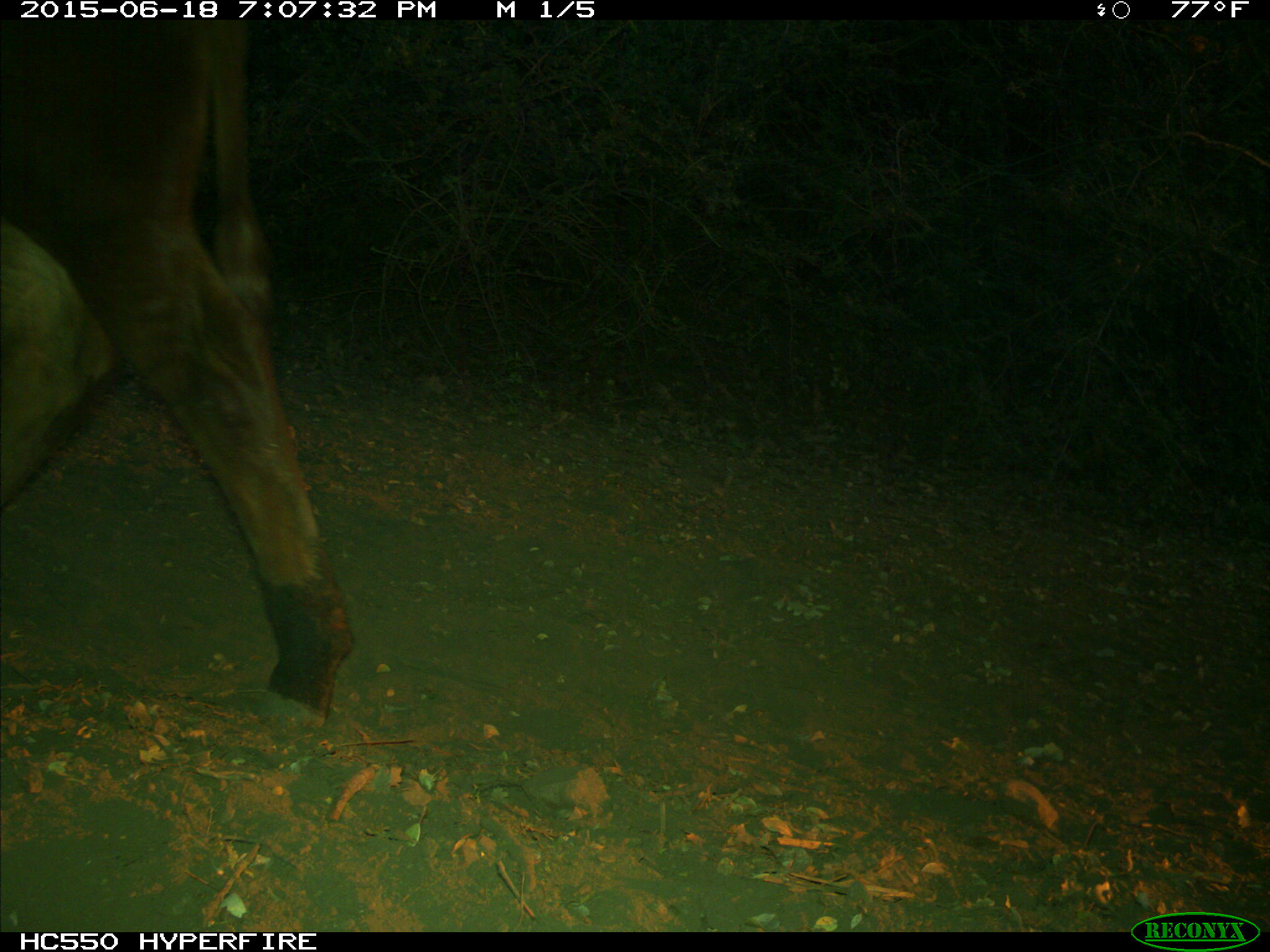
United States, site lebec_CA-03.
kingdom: Animalia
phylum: Chordata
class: Mammalia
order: Artiodactyla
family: Bovidae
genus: Bos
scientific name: Bos taurus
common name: domestic cow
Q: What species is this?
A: Bos taurus (domestic cow).